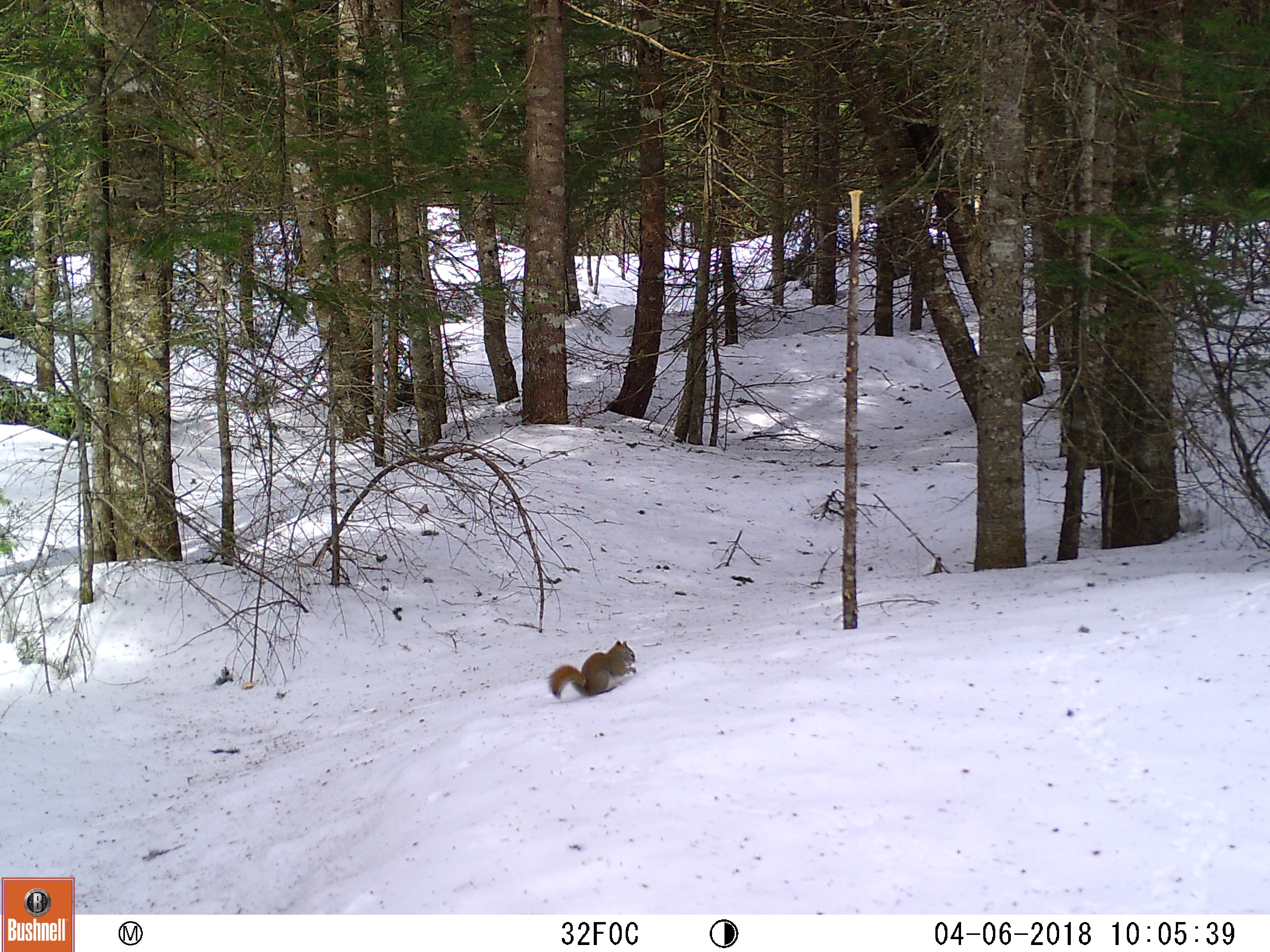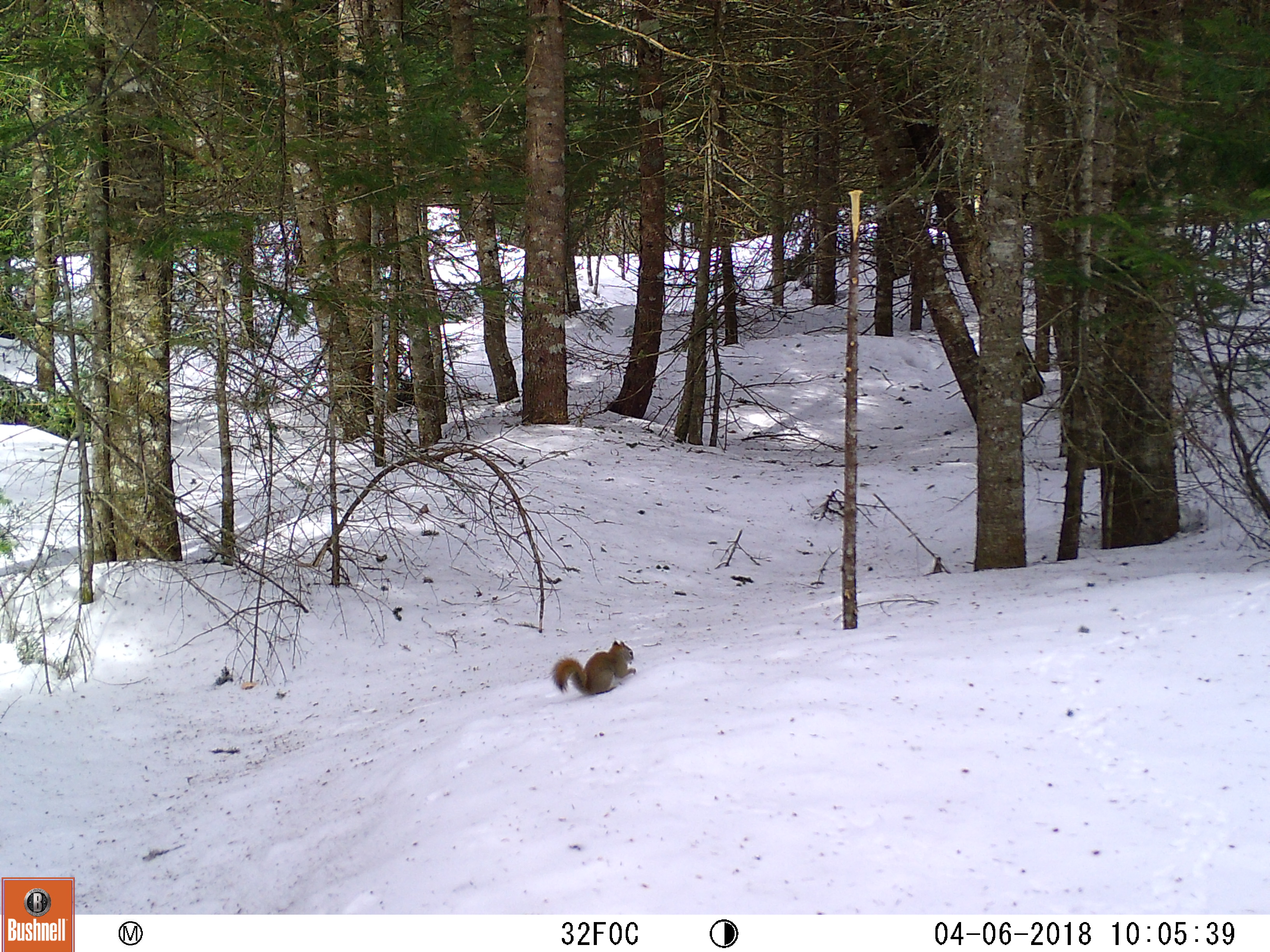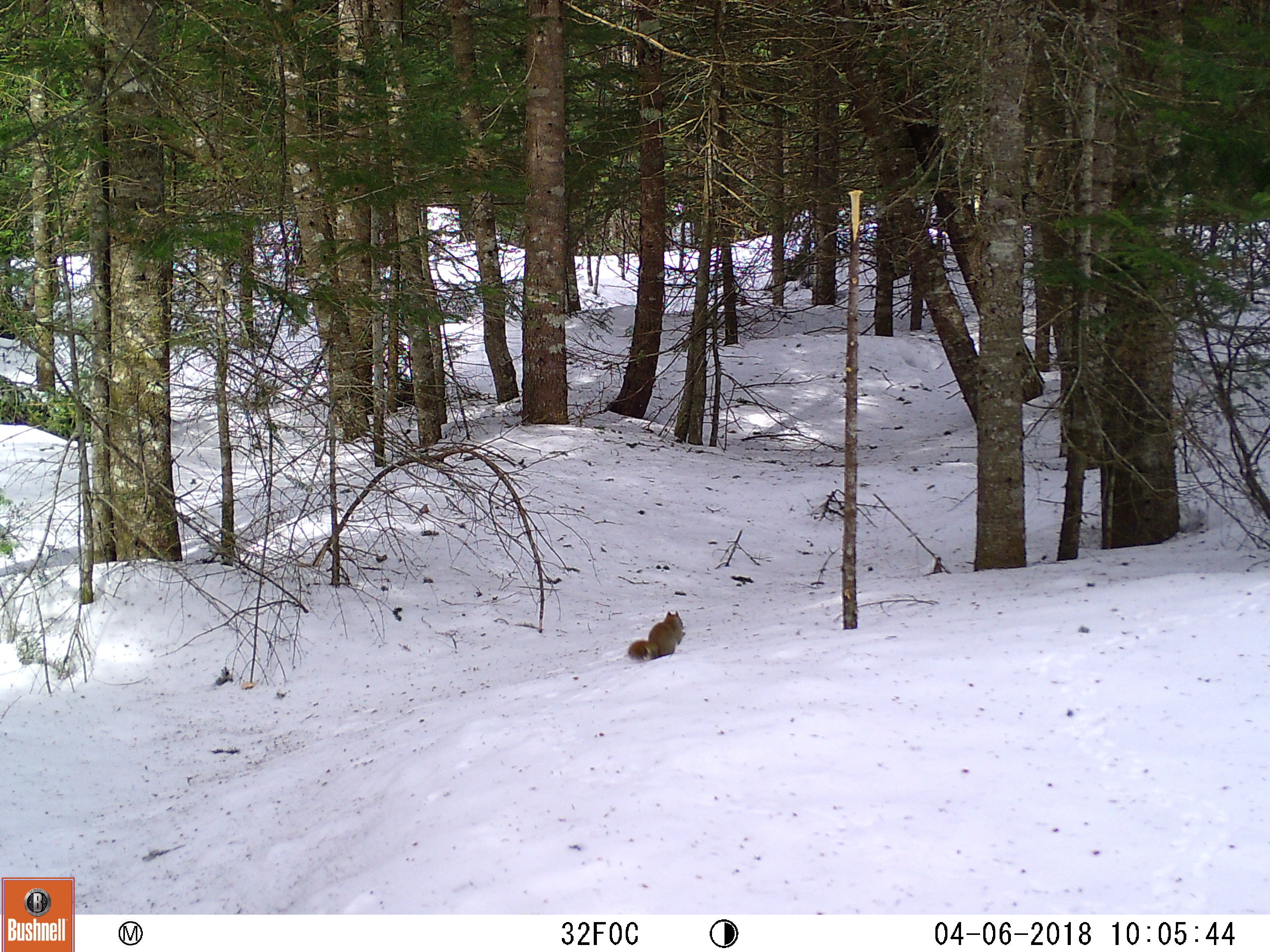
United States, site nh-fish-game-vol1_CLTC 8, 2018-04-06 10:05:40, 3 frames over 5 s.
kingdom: Animalia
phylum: Chordata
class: Mammalia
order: Rodentia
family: Sciuridae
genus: Tamiasciurus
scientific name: Tamiasciurus hudsonicus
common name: red squirrel